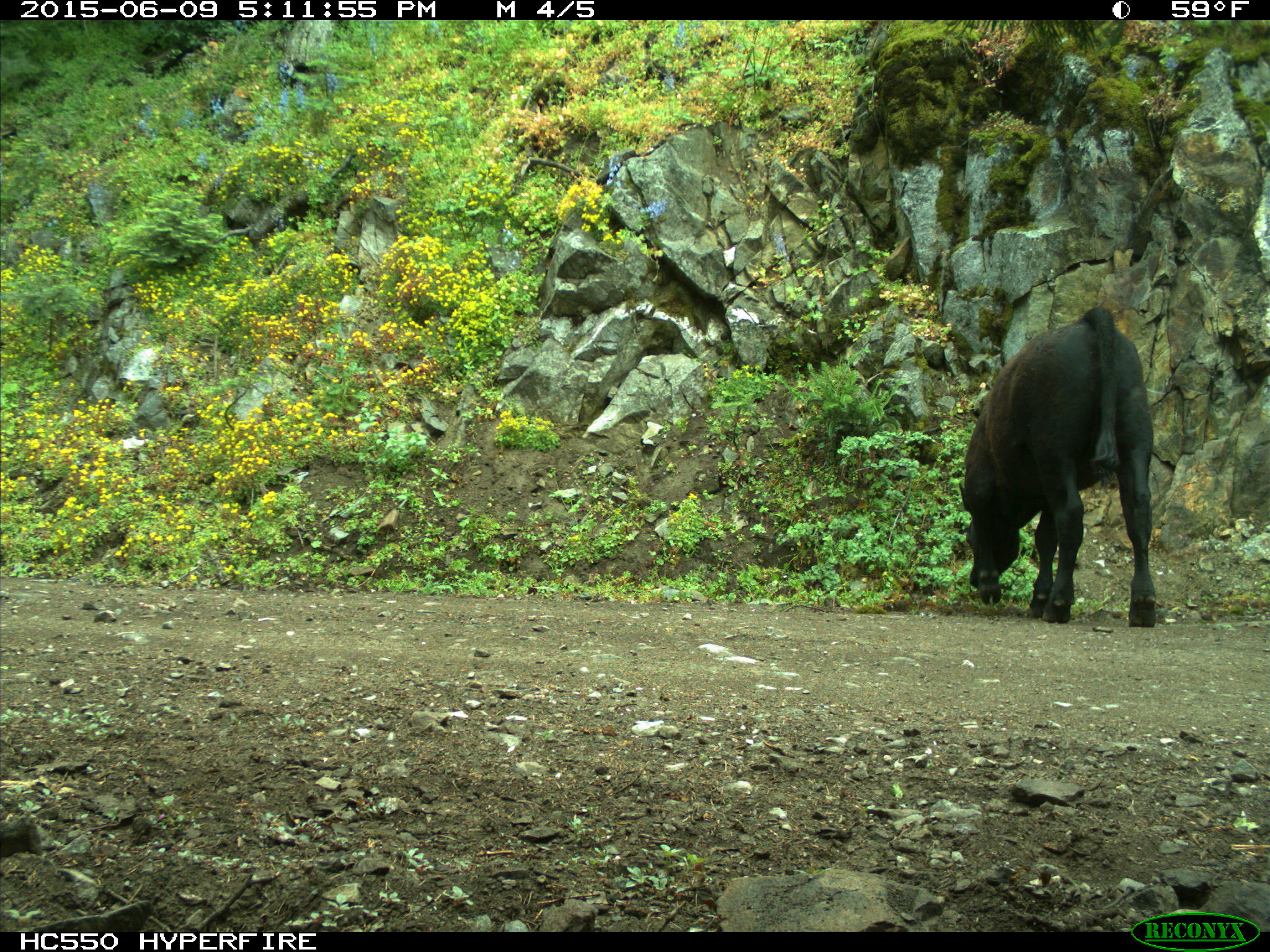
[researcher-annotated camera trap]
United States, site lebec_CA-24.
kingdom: Animalia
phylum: Chordata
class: Mammalia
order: Artiodactyla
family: Bovidae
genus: Bos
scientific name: Bos taurus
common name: domestic cow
Bos taurus (domestic cow).